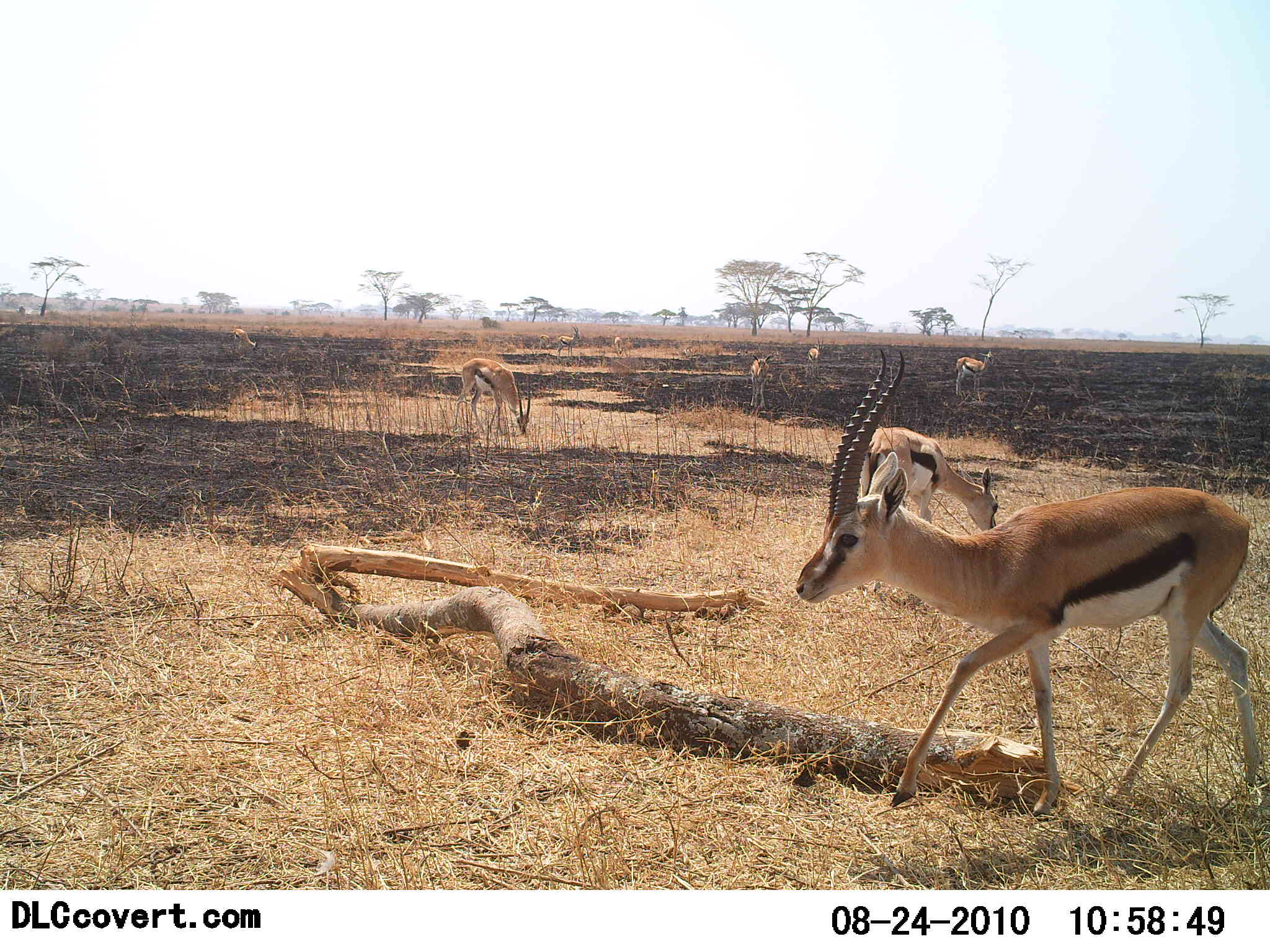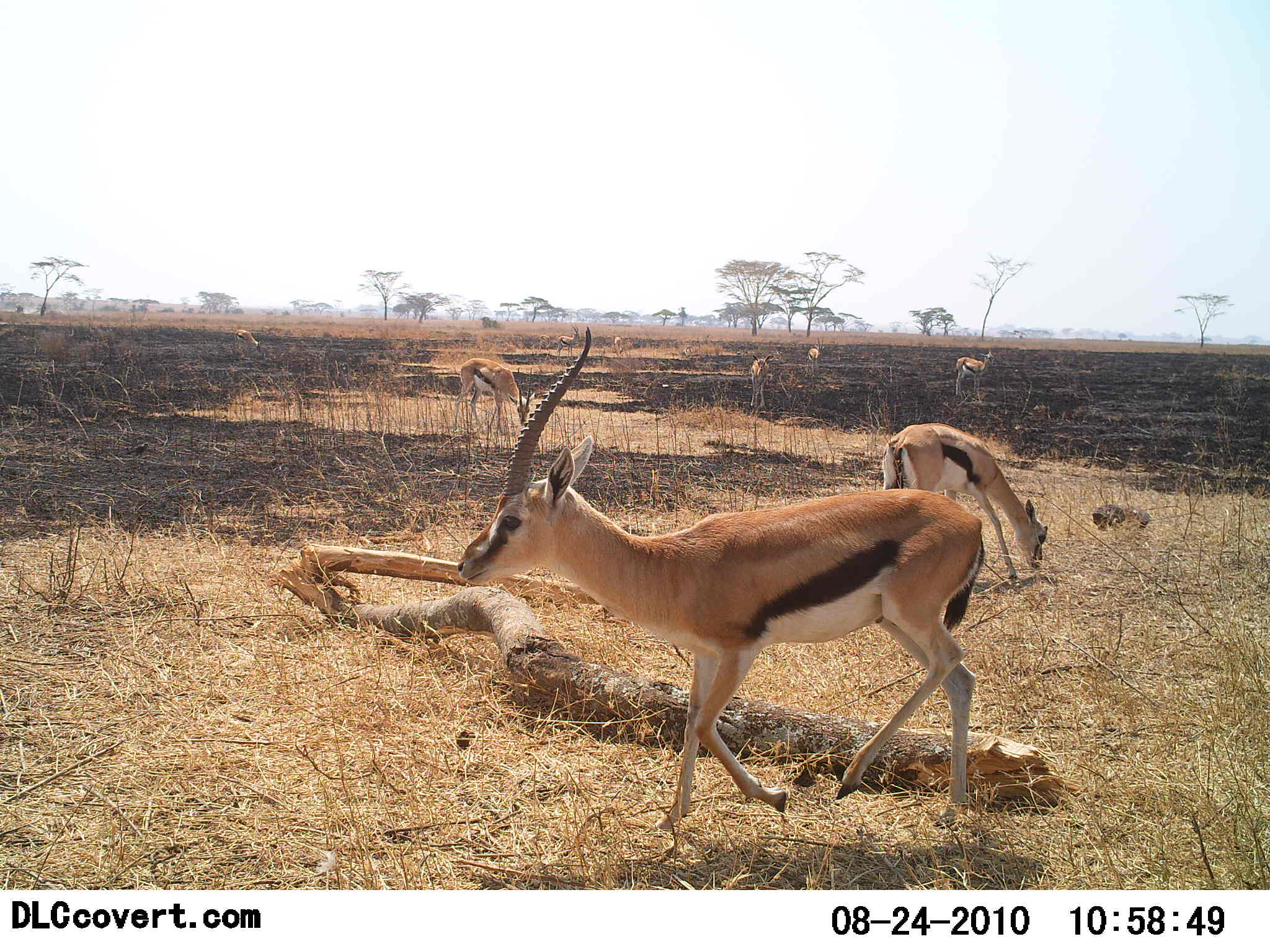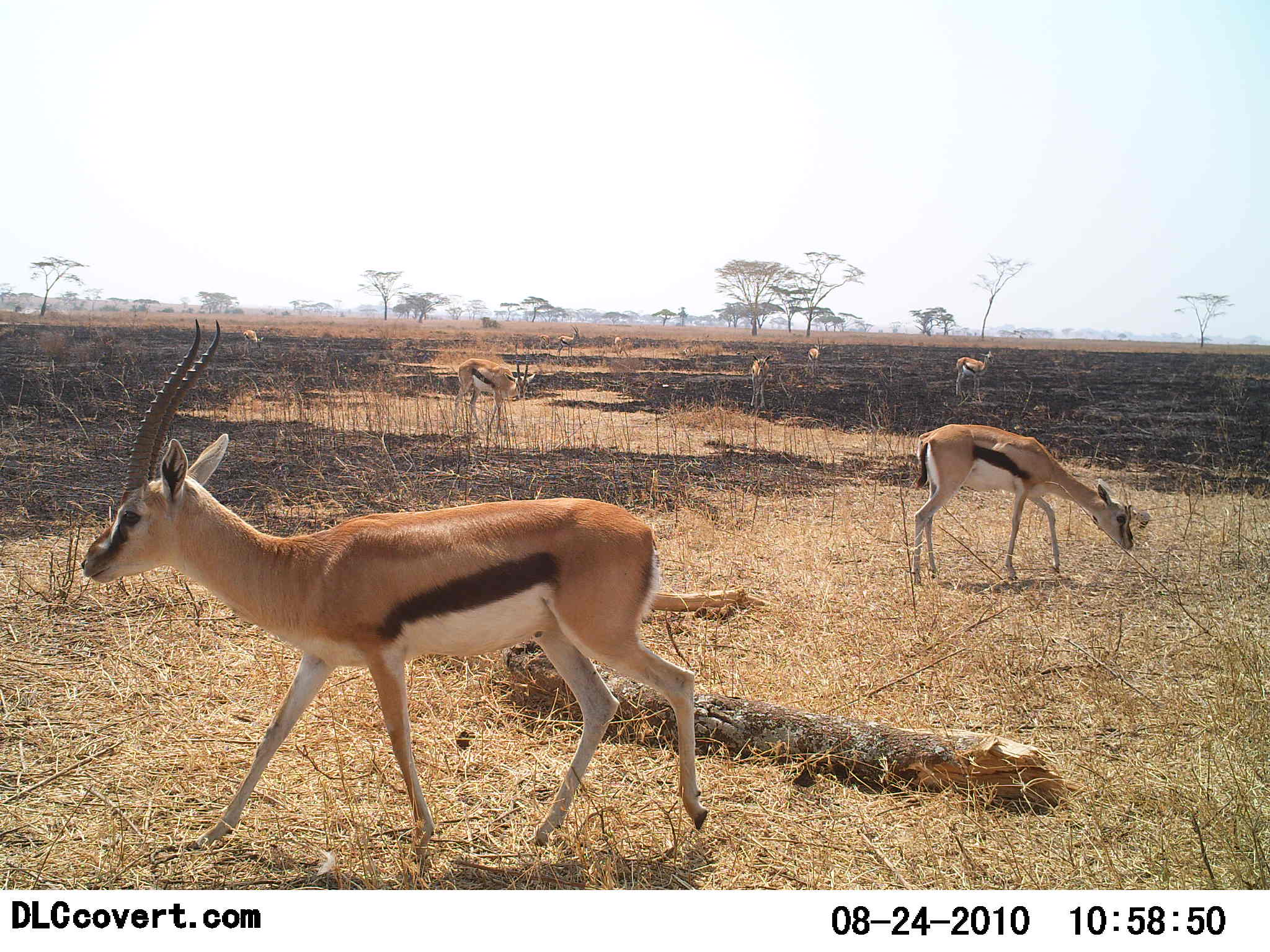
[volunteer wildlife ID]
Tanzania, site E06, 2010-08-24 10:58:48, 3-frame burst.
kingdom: Animalia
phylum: Chordata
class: Mammalia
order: Artiodactyla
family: Bovidae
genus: Eudorcas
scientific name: Eudorcas thomsonii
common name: thomson's gazelle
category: gazellethomsons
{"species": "gazellethomsons (thomson's gazelle) (Eudorcas thomsonii)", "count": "8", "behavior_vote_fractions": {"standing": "65%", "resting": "6%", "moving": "59%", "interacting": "0%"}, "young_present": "0%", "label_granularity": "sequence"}